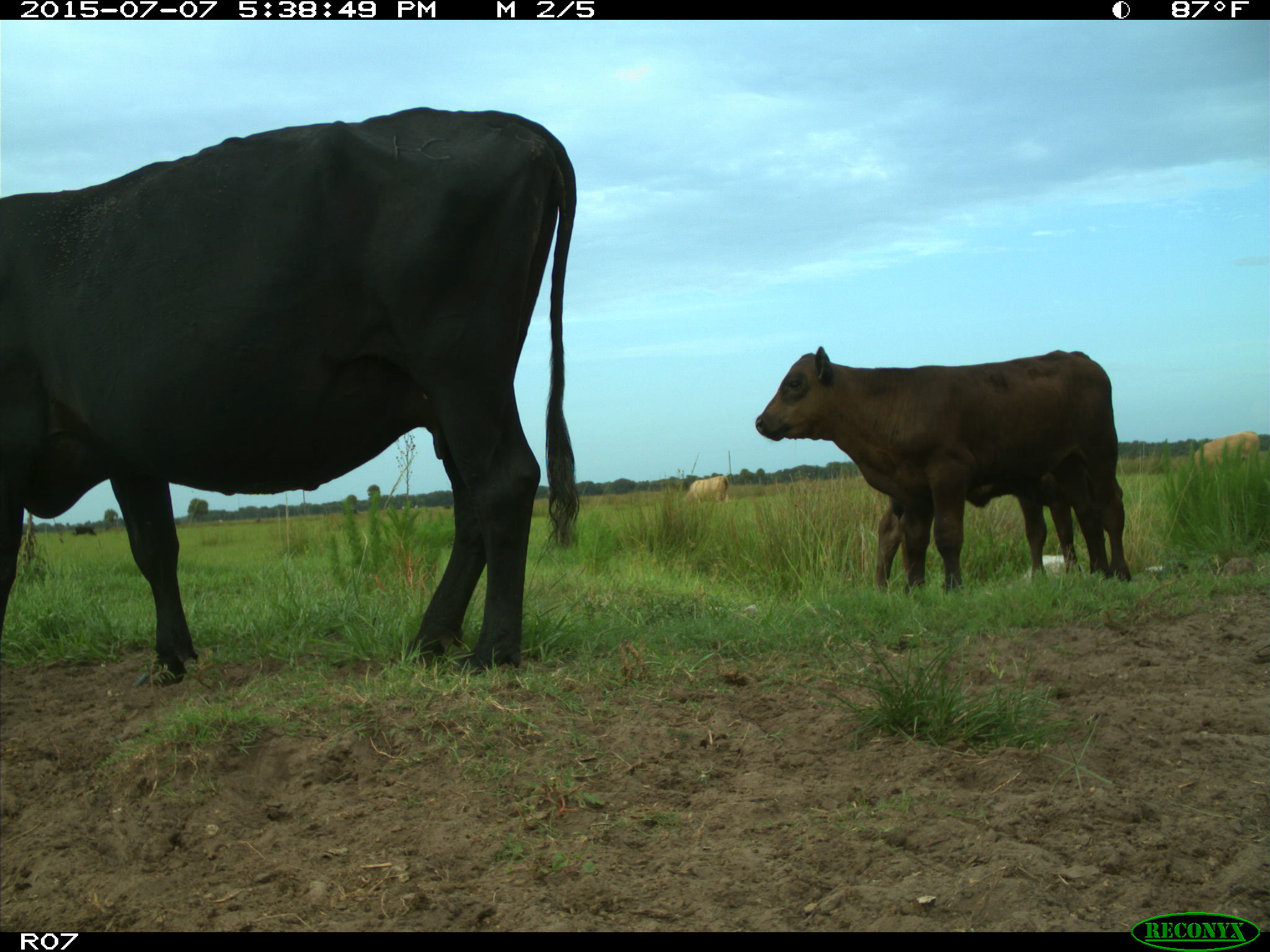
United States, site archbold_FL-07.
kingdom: Animalia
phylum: Chordata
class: Mammalia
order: Artiodactyla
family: Bovidae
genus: Bos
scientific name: Bos taurus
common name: domestic cow